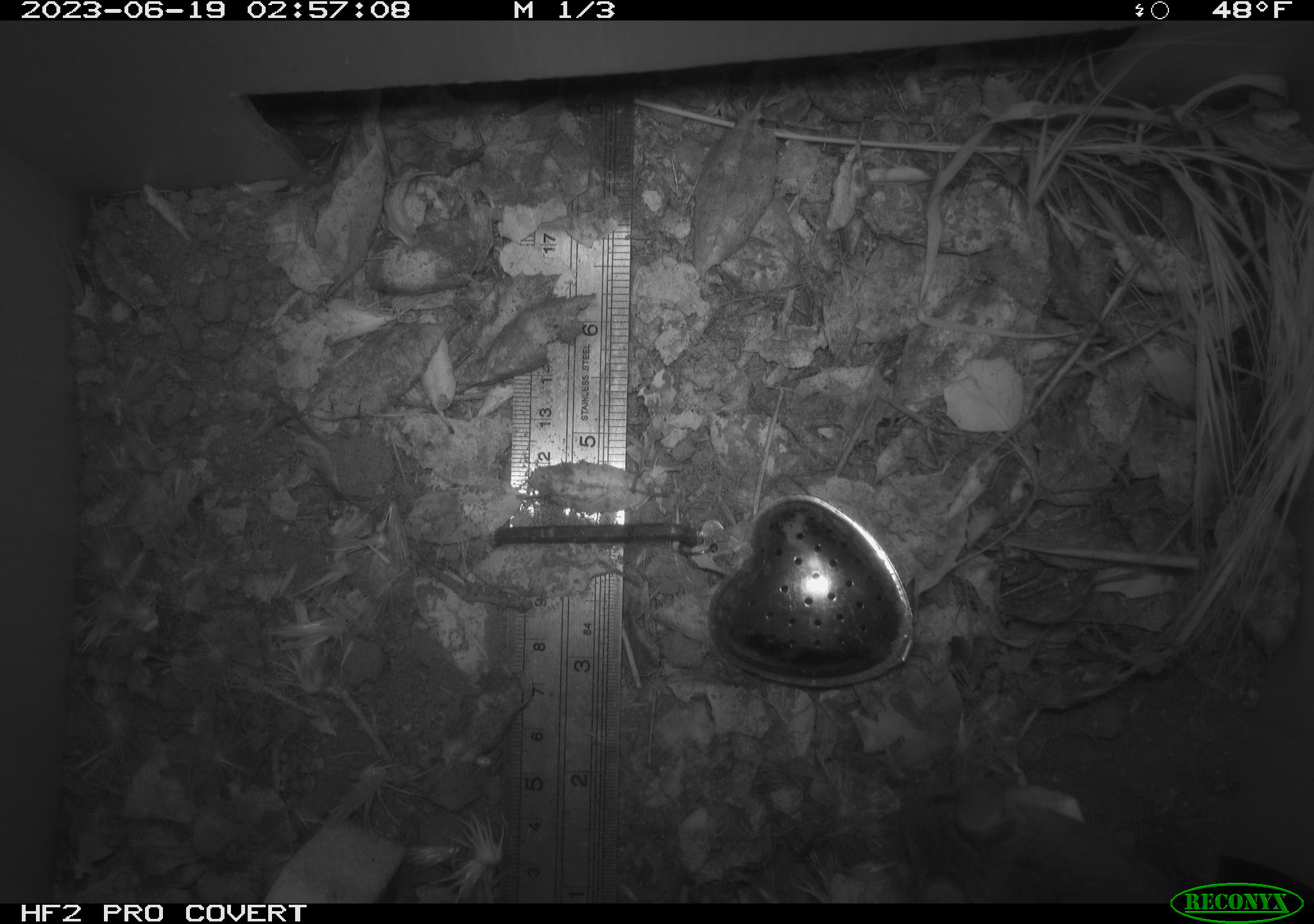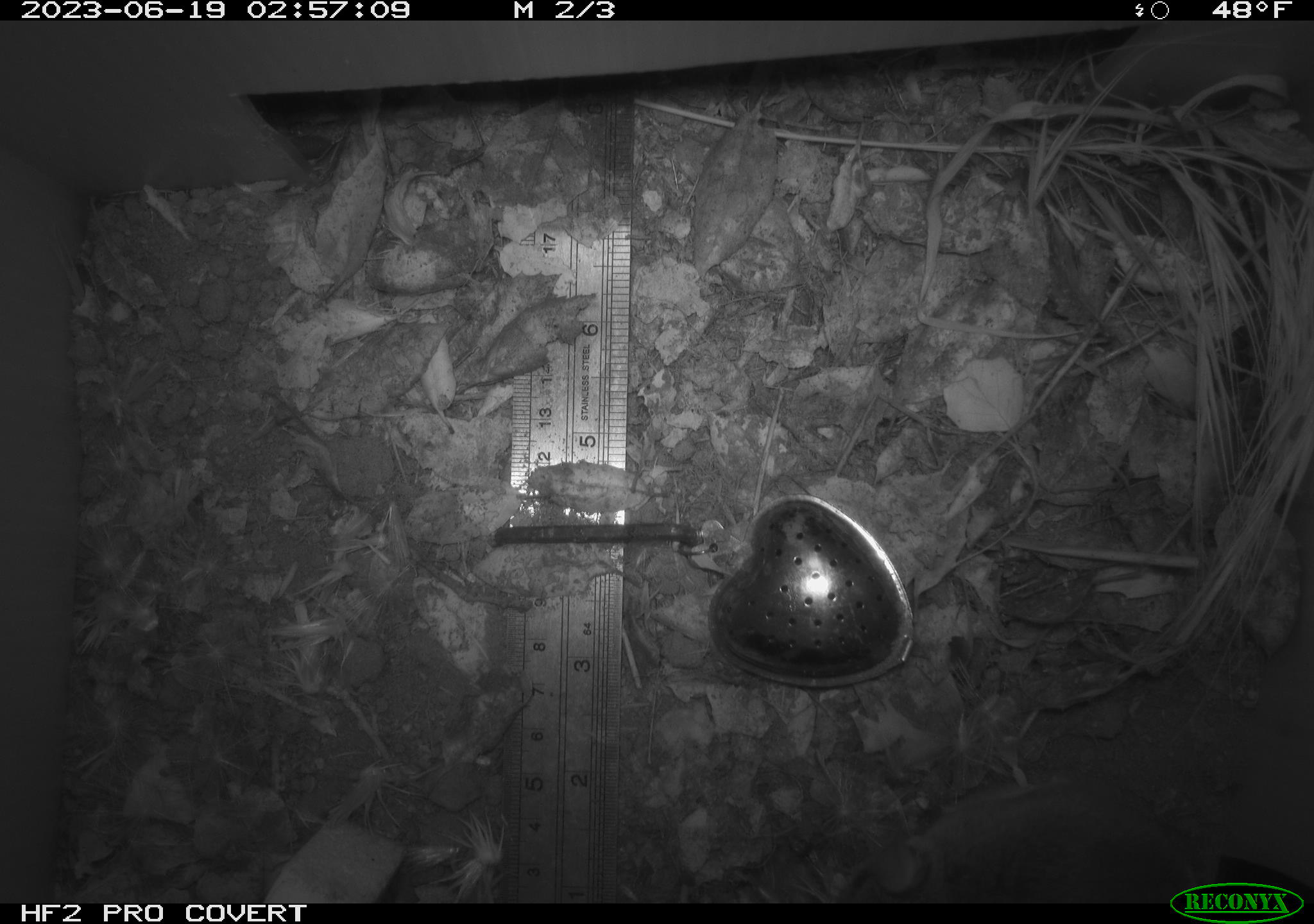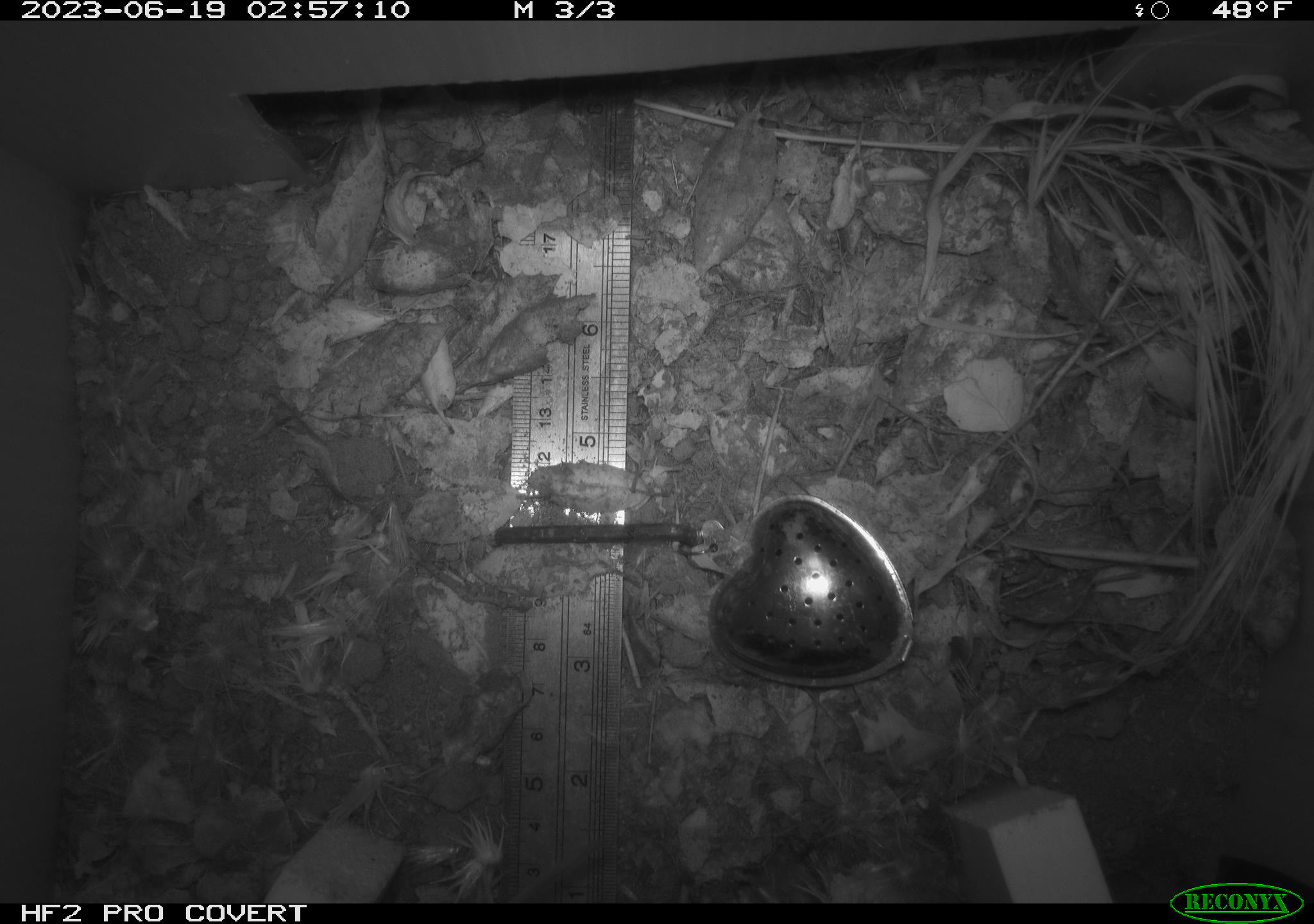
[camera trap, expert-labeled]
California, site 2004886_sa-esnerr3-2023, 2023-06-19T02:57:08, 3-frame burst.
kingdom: Animalia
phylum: Chordata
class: Mammalia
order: Rodentia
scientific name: Rodentia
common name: mouse species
Mouse species (Rodentia).